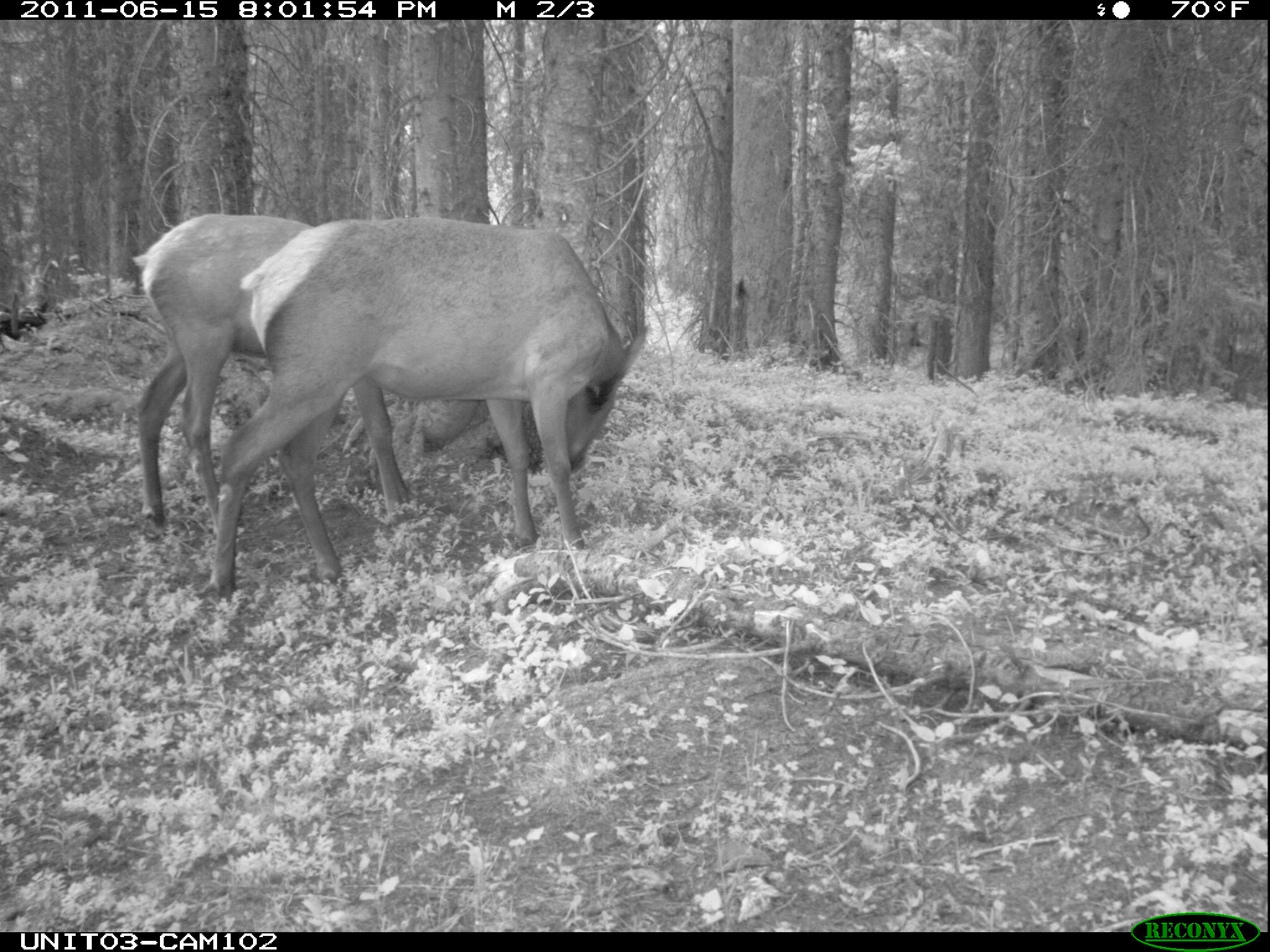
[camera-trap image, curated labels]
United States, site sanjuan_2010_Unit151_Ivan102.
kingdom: Animalia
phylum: Chordata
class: Mammalia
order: Artiodactyla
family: Cervidae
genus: Cervus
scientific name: Cervus elaphus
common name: red deer